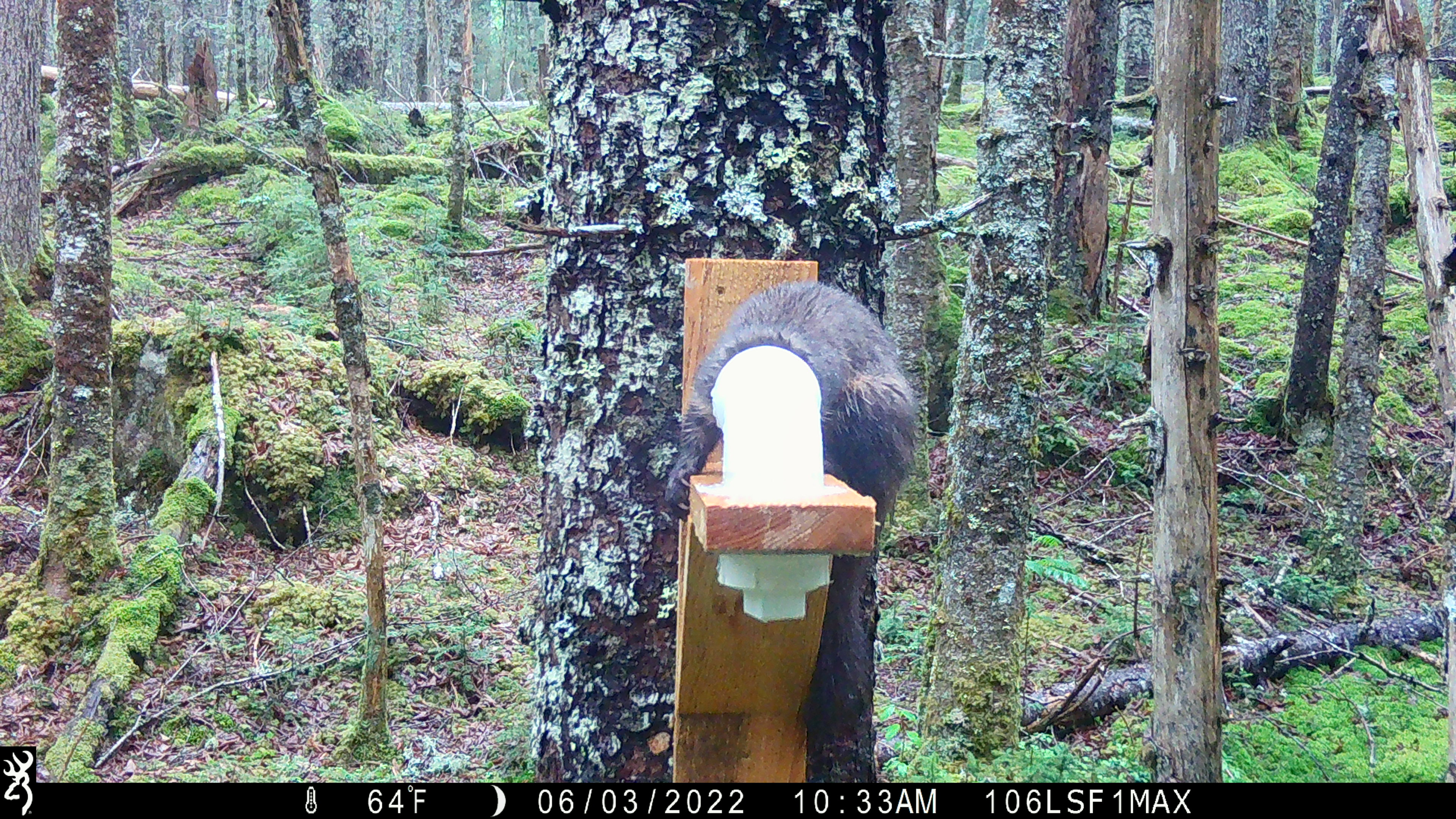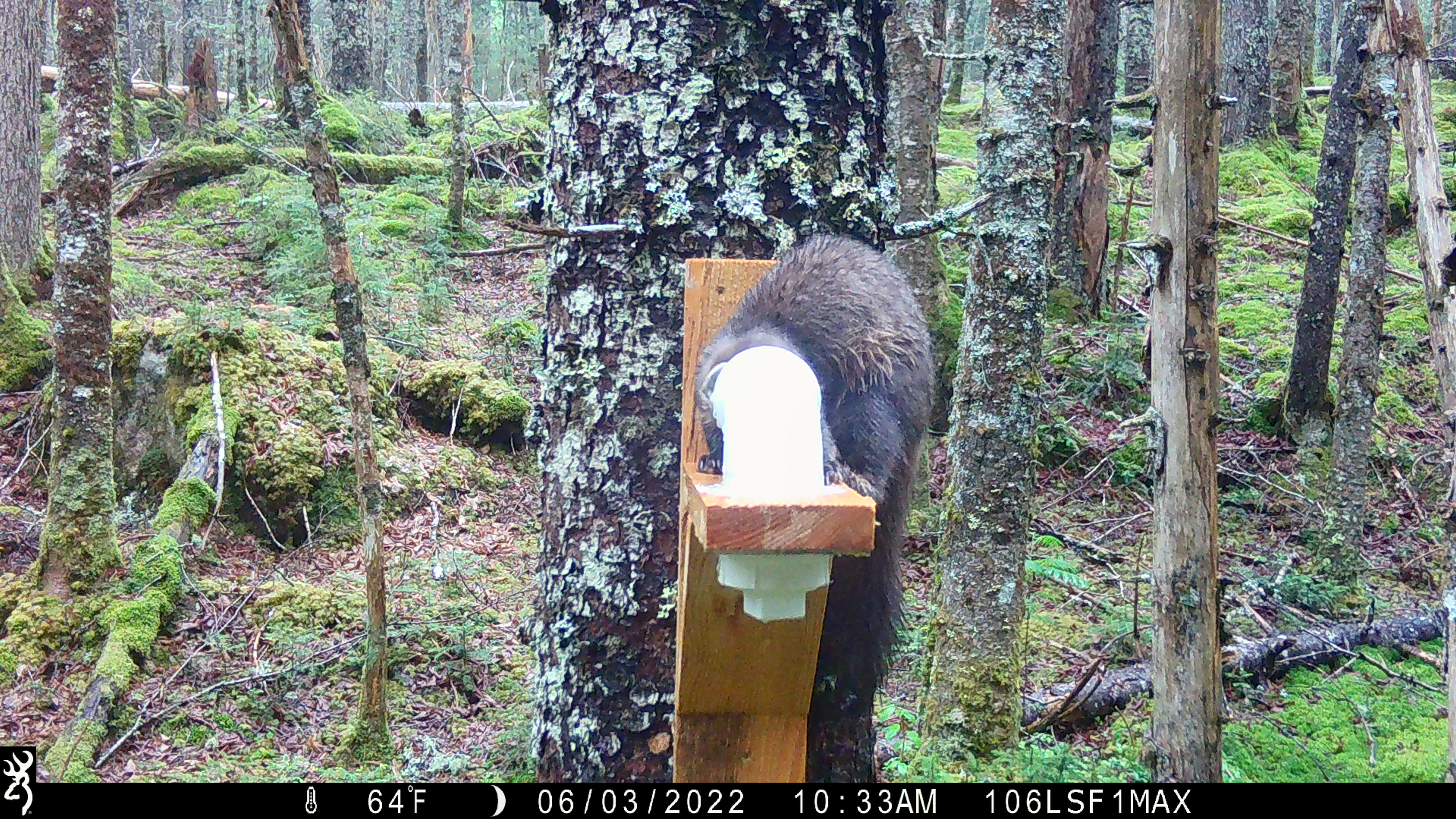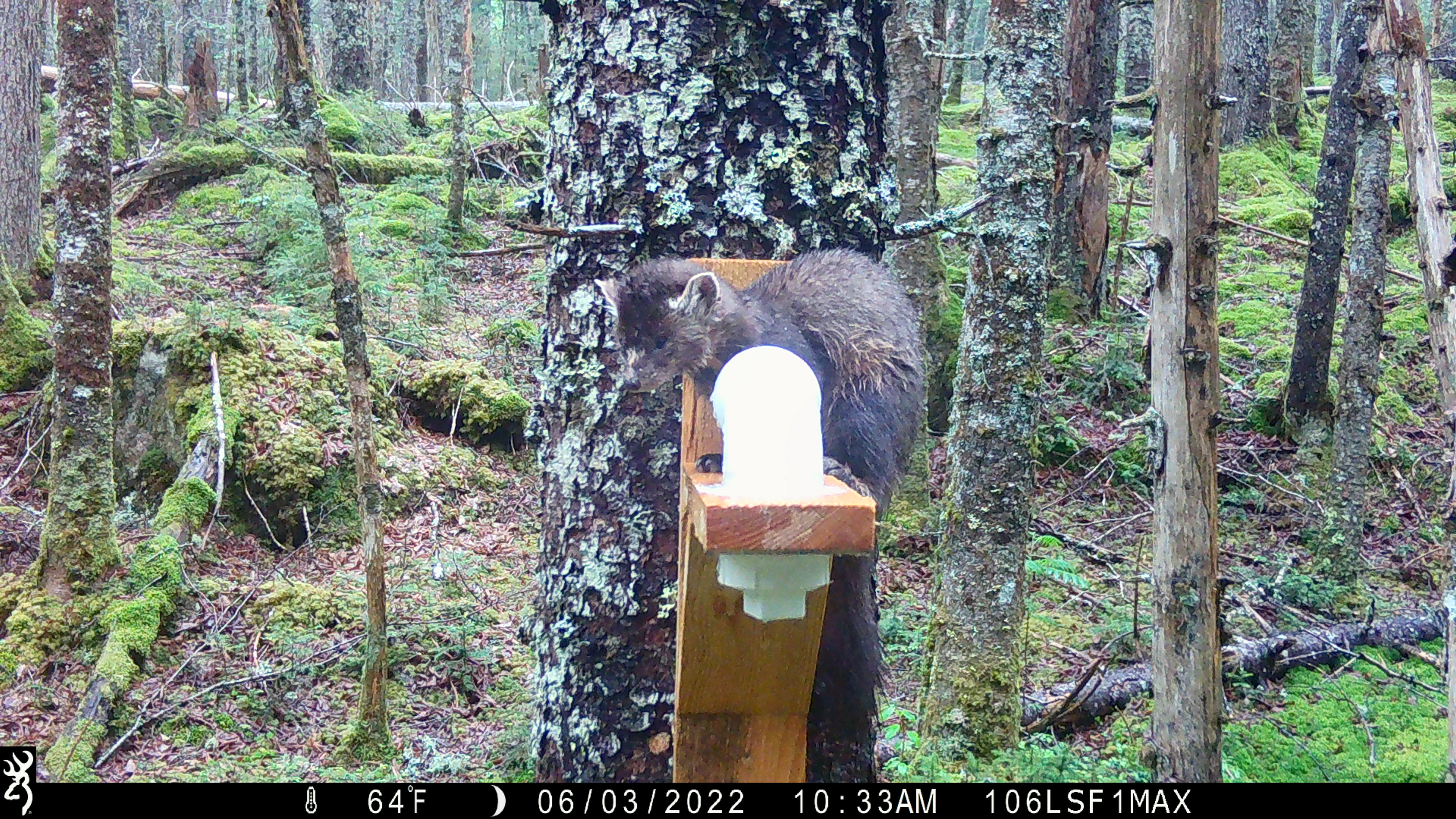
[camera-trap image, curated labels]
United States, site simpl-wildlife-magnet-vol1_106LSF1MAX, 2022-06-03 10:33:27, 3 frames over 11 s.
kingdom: Animalia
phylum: Chordata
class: Mammalia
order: Carnivora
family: Mustelidae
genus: Martes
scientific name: Martes americana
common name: american marten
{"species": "american marten (Martes americana)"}